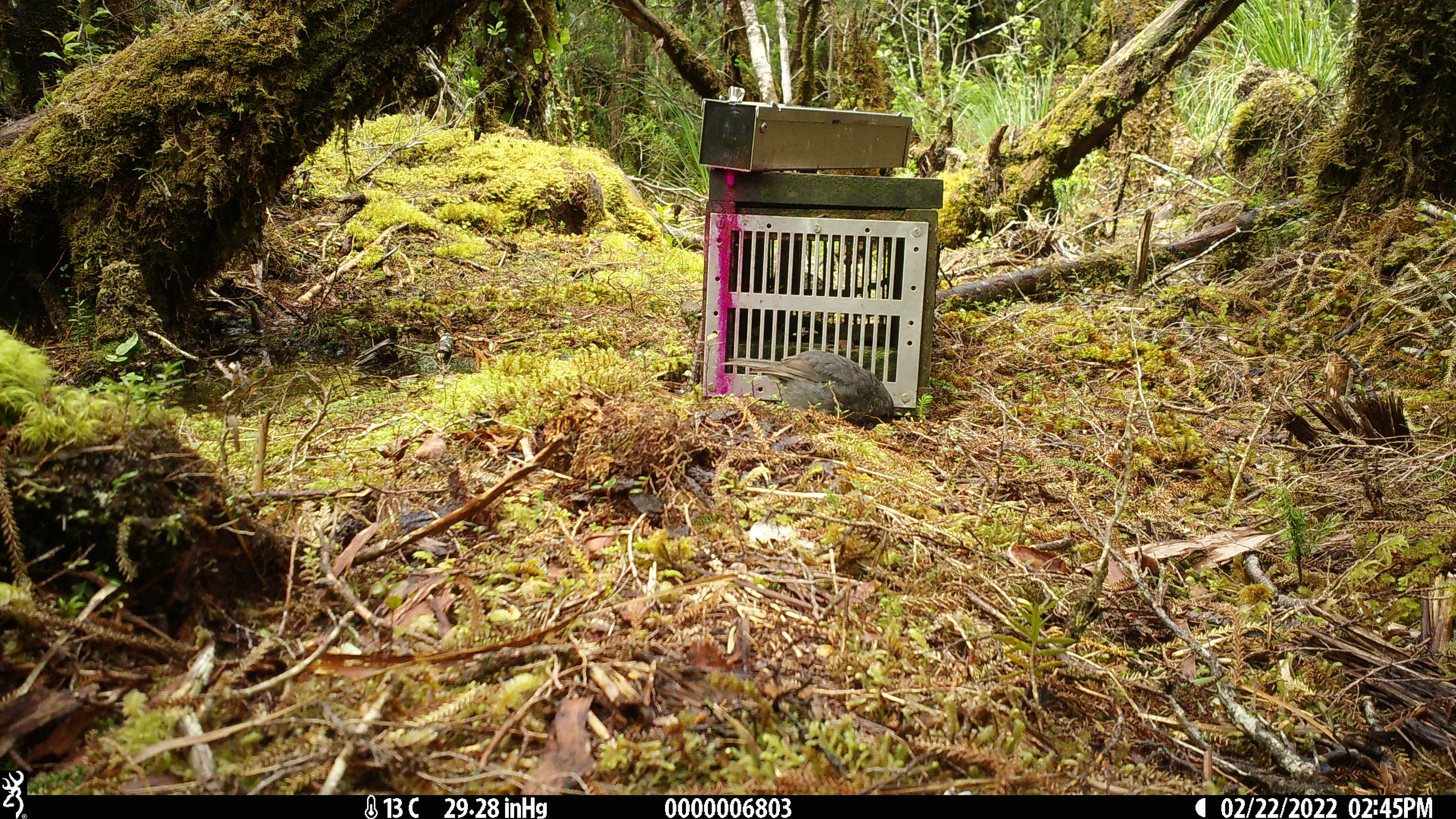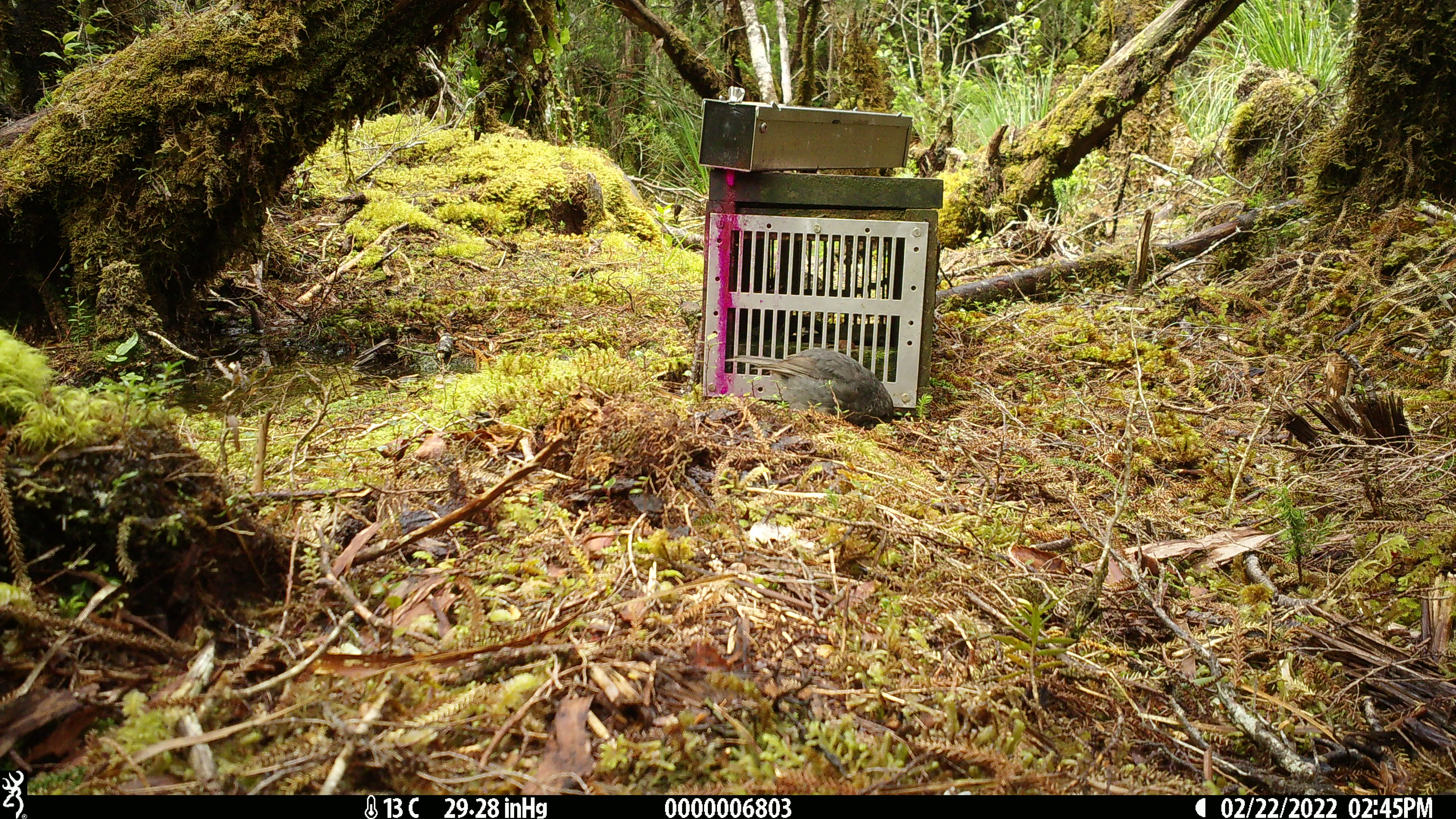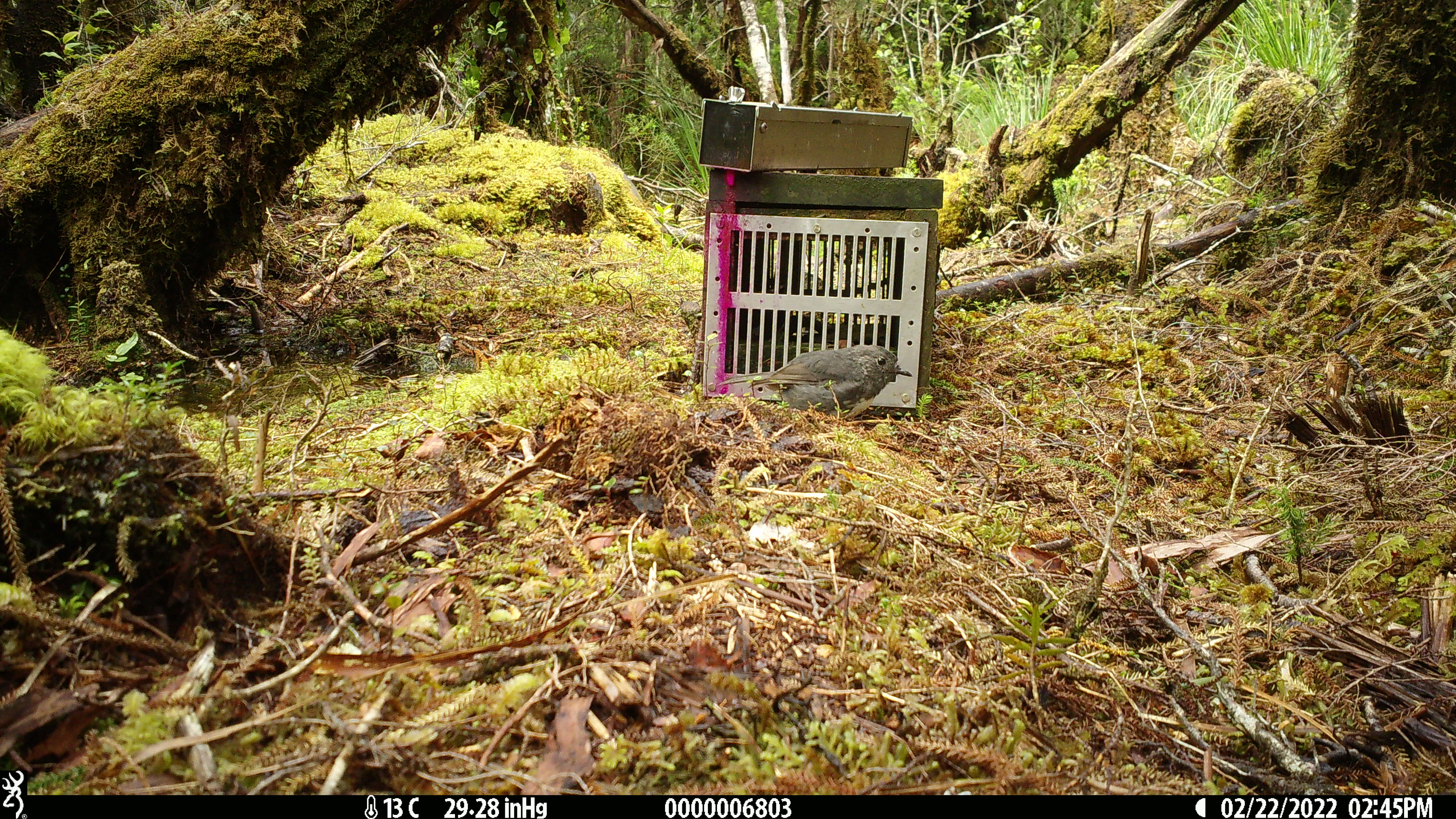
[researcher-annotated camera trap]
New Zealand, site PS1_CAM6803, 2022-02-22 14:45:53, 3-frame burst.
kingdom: Animalia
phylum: Chordata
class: Aves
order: Passeriformes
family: Petroicidae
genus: Petroica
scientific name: Petroica australis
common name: new zealand robin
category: robin